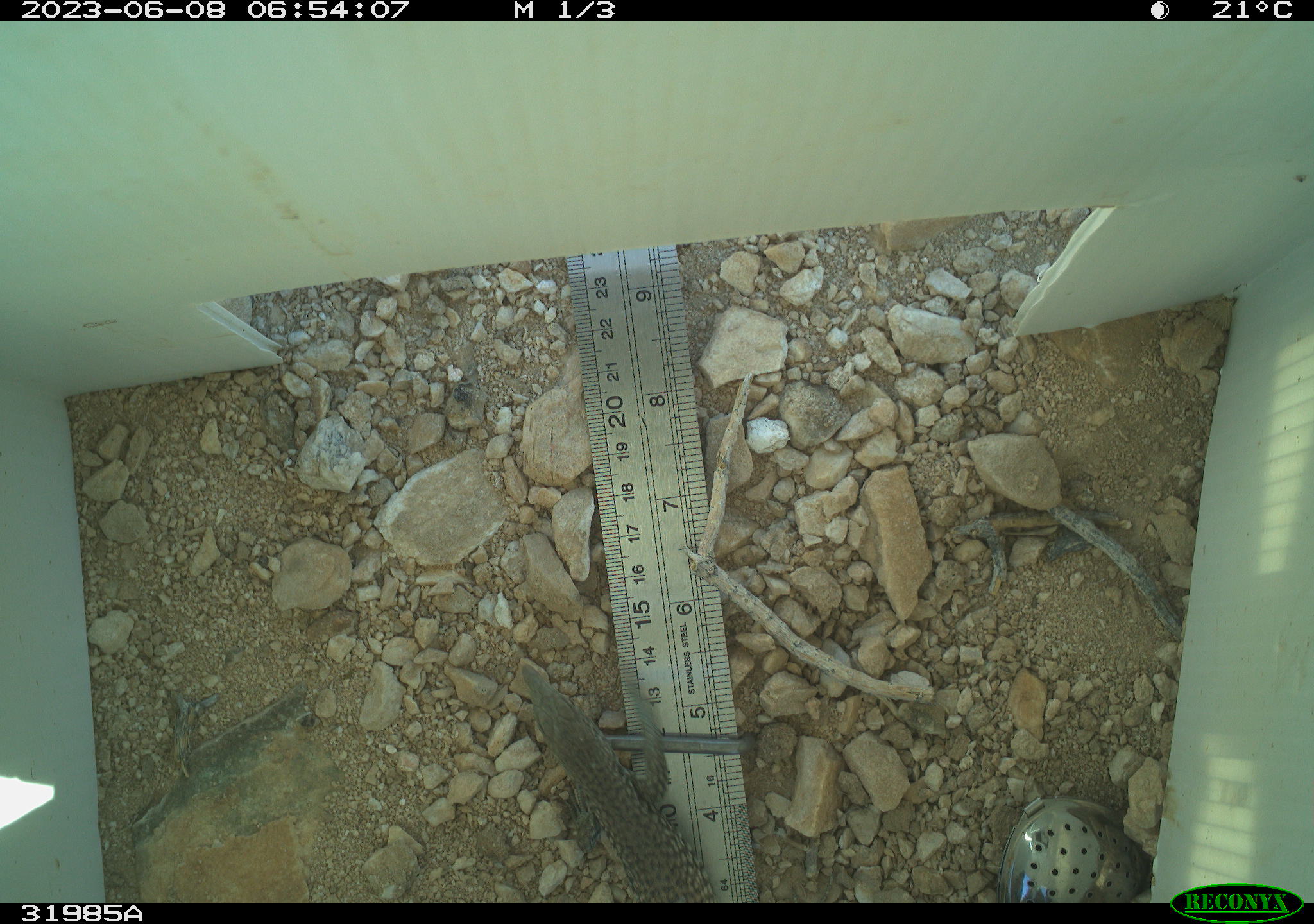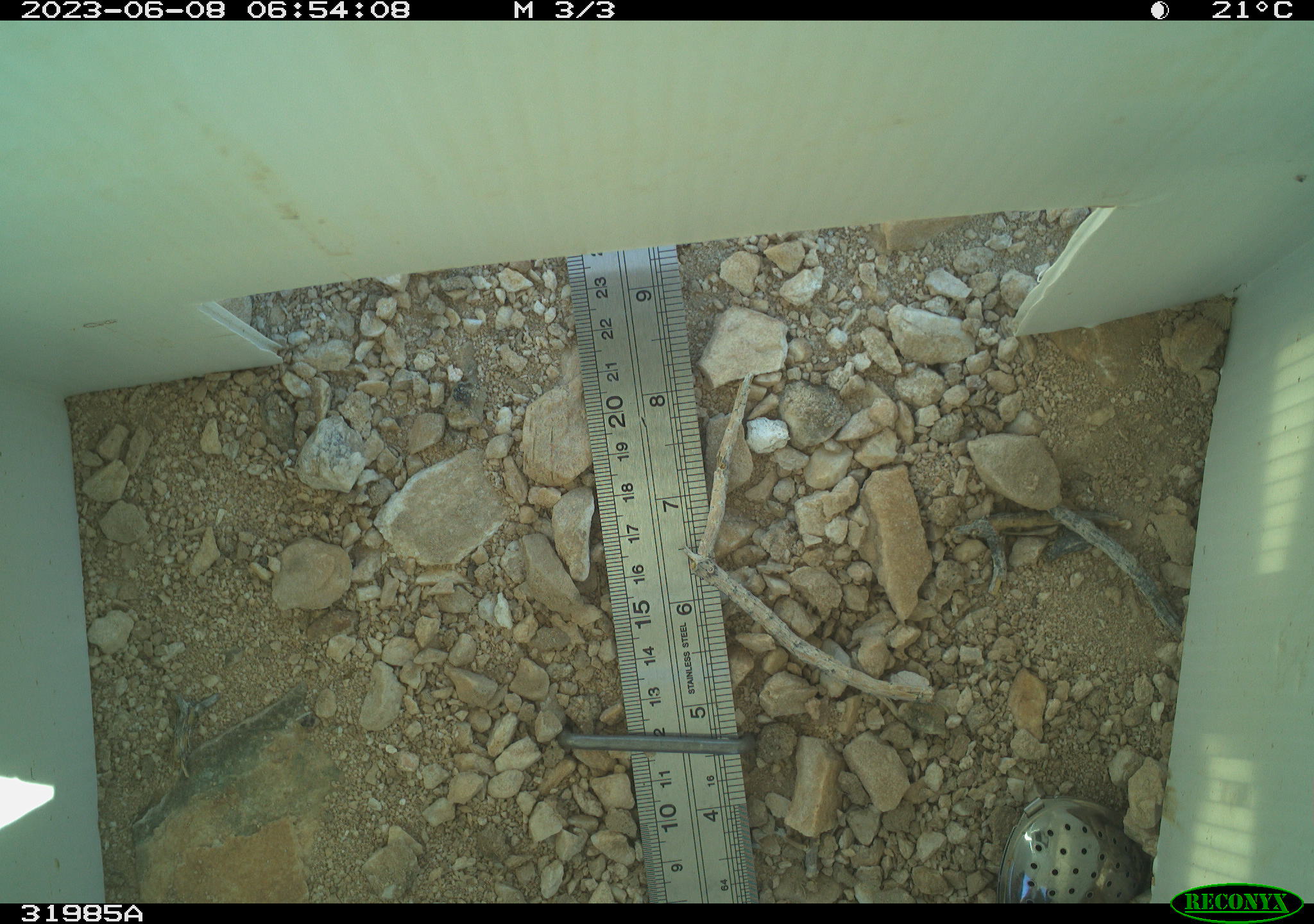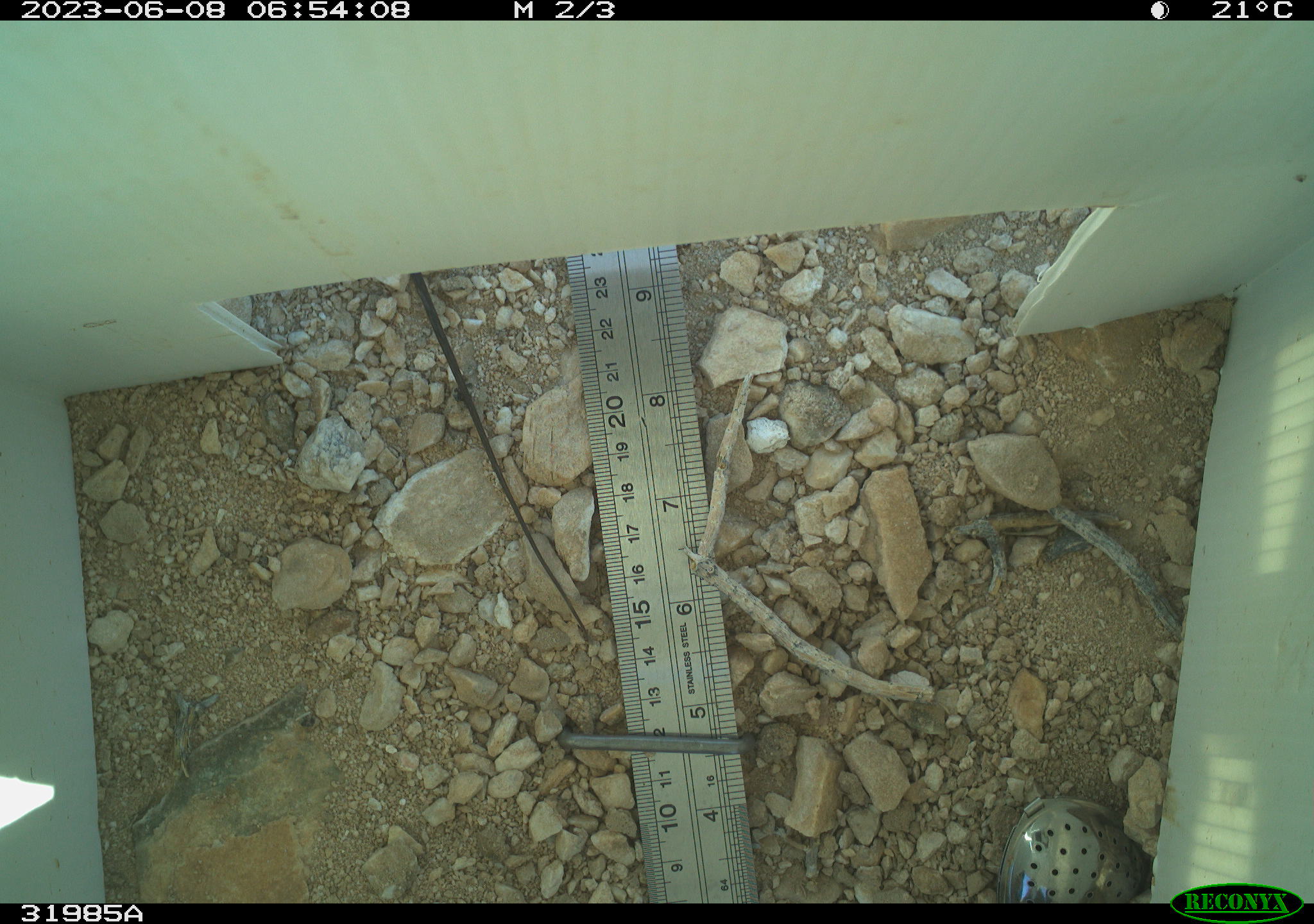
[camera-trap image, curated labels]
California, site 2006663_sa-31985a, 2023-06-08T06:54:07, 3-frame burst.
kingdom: Animalia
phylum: Chordata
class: Reptilia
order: Squamata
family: Teiidae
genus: Aspidoscelis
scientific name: Aspidoscelis tigris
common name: western whiptail